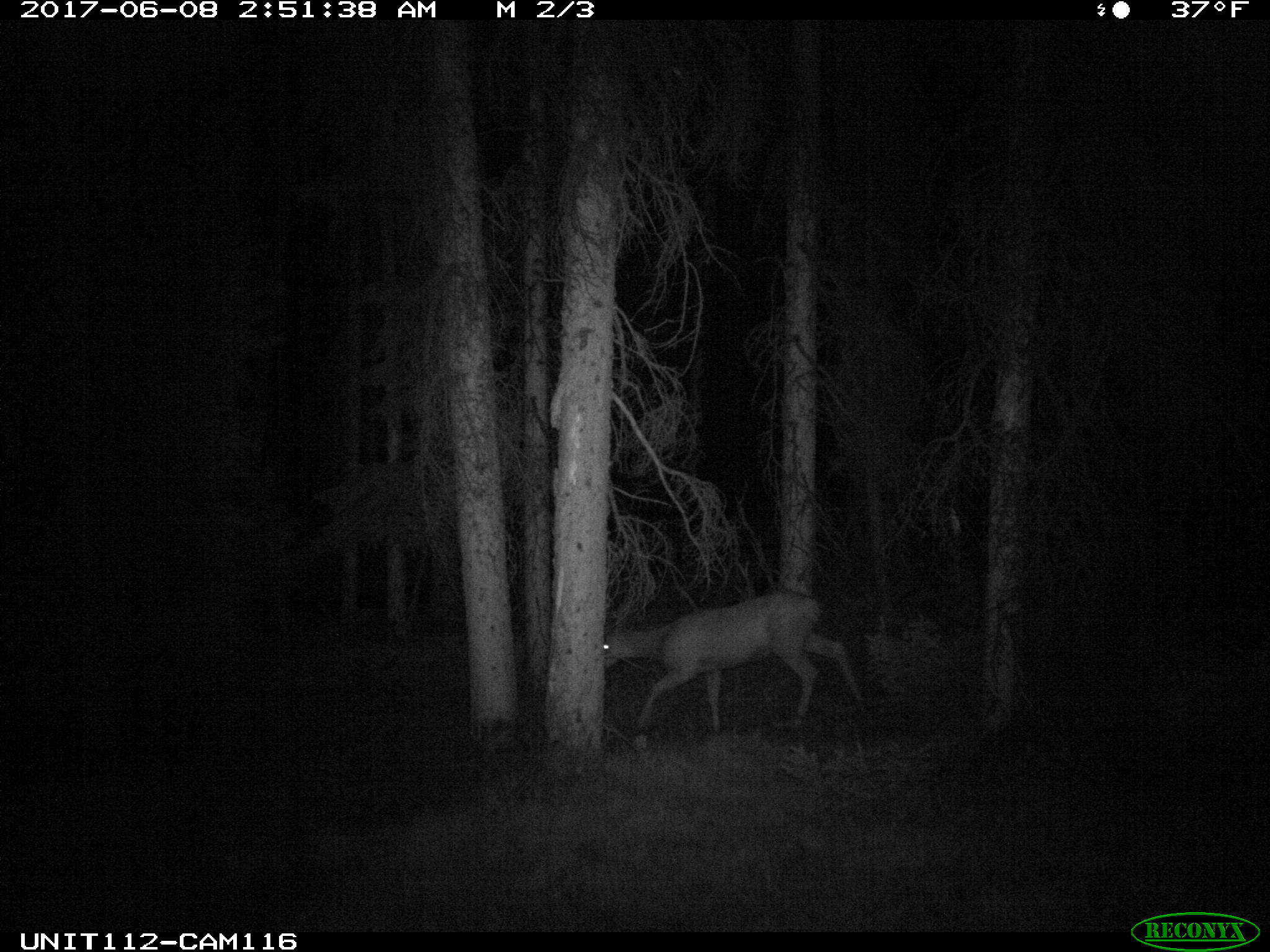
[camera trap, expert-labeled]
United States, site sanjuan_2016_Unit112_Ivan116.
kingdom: Animalia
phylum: Chordata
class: Mammalia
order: Artiodactyla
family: Cervidae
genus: Odocoileus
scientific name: Odocoileus hemionus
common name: mule deer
Odocoileus hemionus (mule deer).